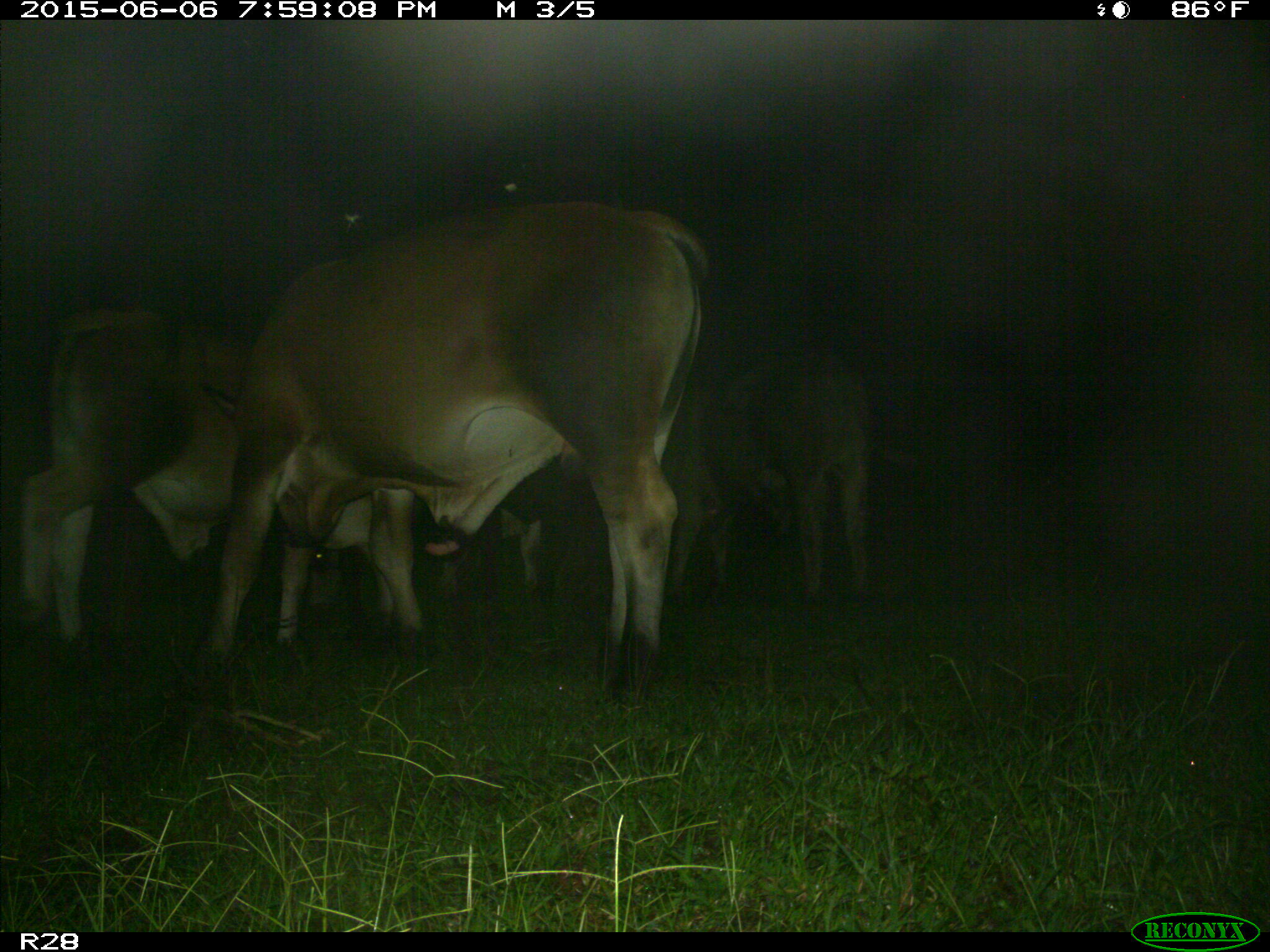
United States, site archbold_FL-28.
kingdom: Animalia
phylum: Chordata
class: Mammalia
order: Artiodactyla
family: Bovidae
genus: Bos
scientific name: Bos taurus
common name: domestic cow